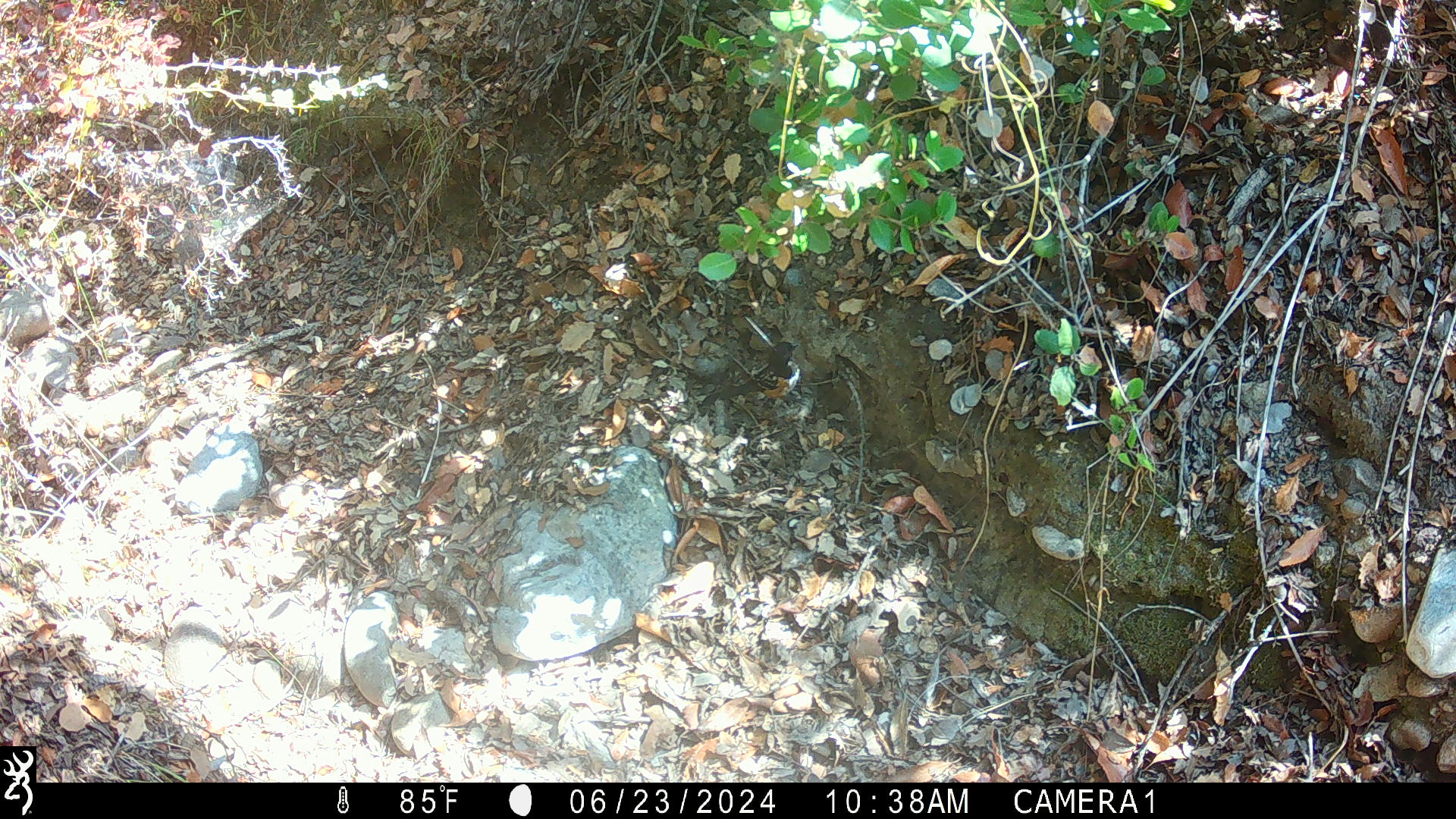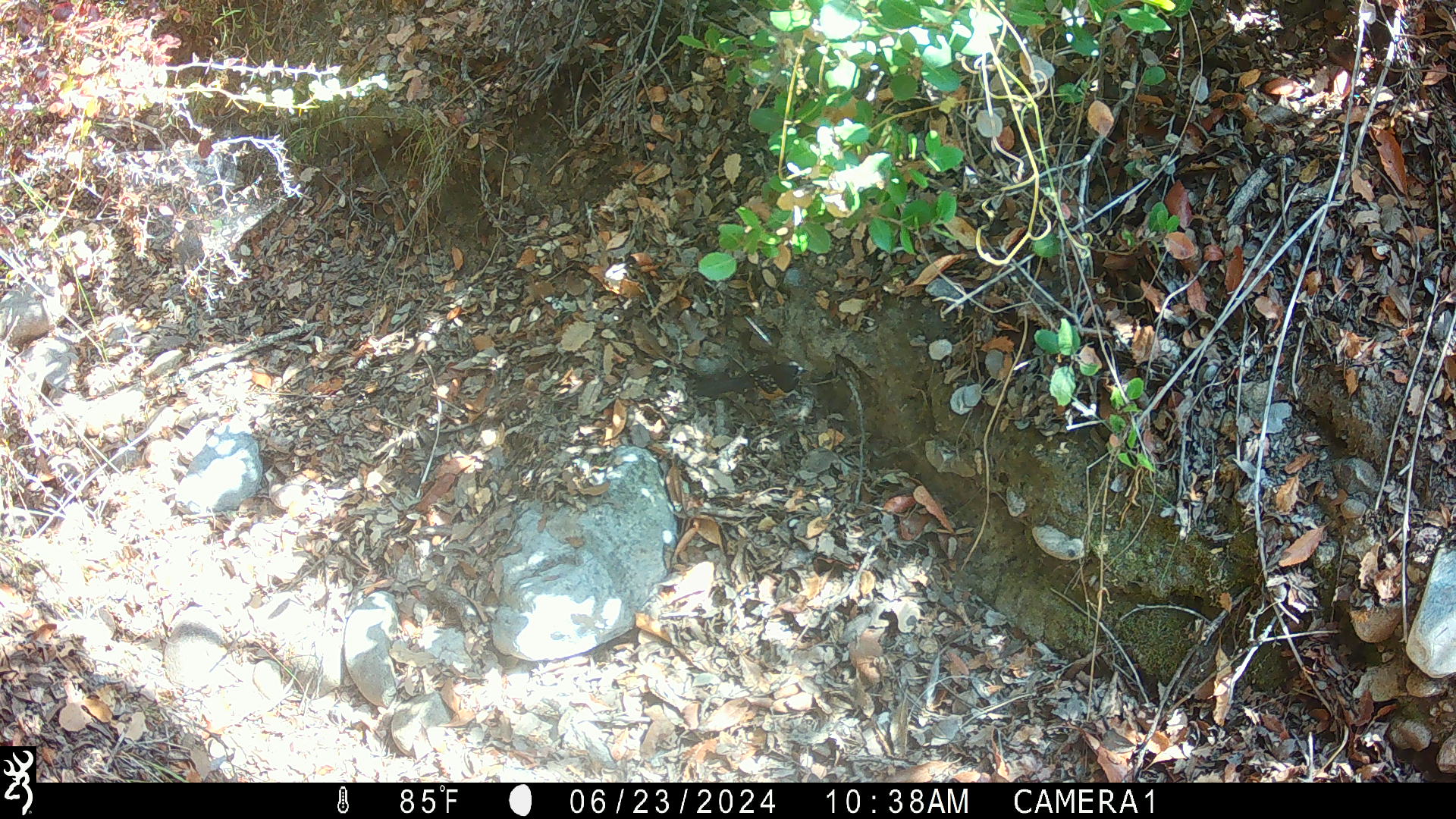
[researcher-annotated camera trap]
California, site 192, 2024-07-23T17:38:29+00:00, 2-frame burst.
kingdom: Animalia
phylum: Chordata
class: Aves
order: Passeriformes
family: Passerellidae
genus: Pipilo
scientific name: Pipilo maculatus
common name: spotted towhee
Spotted towhee (Pipilo maculatus).